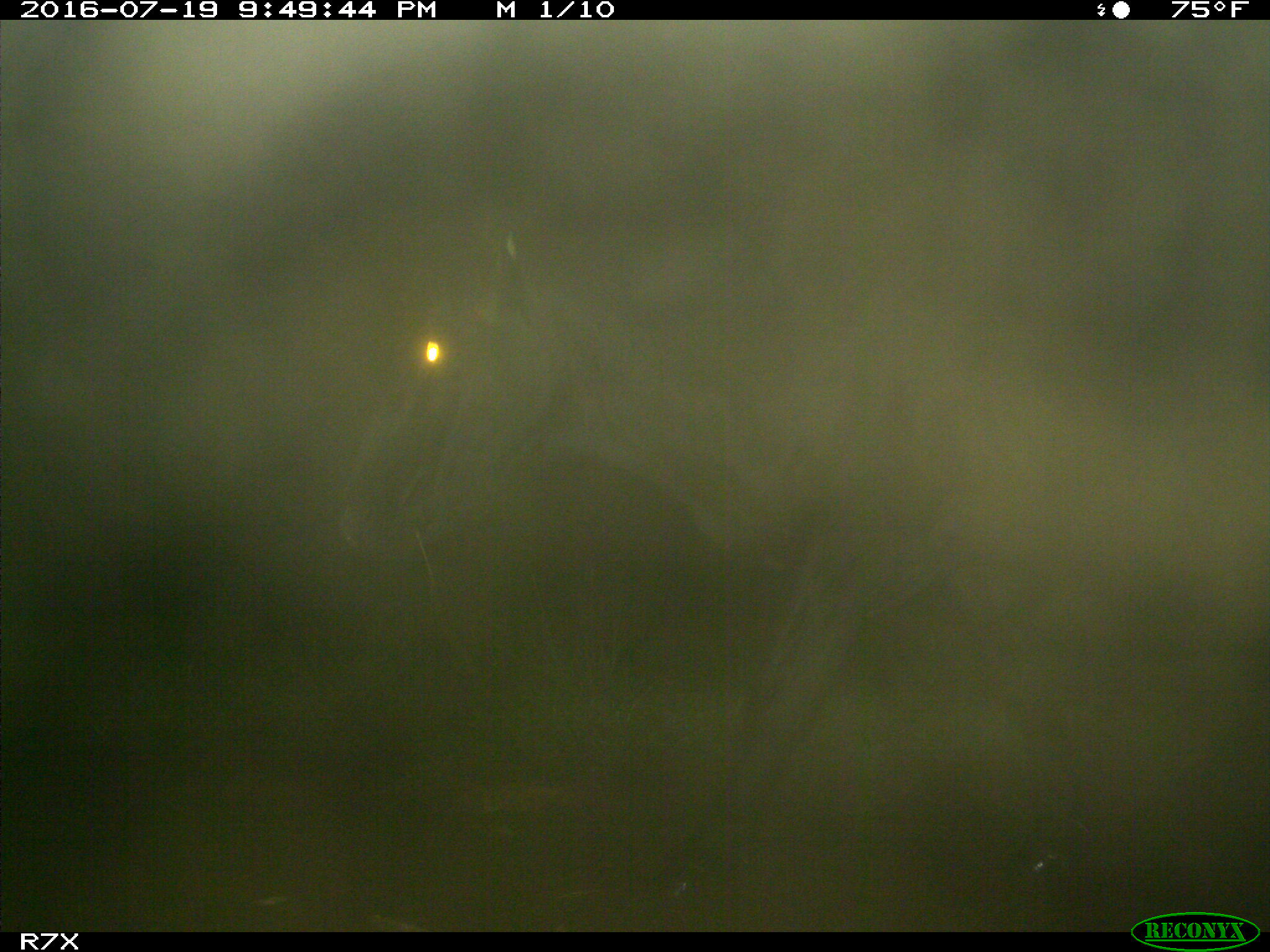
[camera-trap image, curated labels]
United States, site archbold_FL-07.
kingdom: Animalia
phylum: Chordata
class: Mammalia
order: Artiodactyla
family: Bovidae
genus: Bos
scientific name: Bos taurus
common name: domestic cow